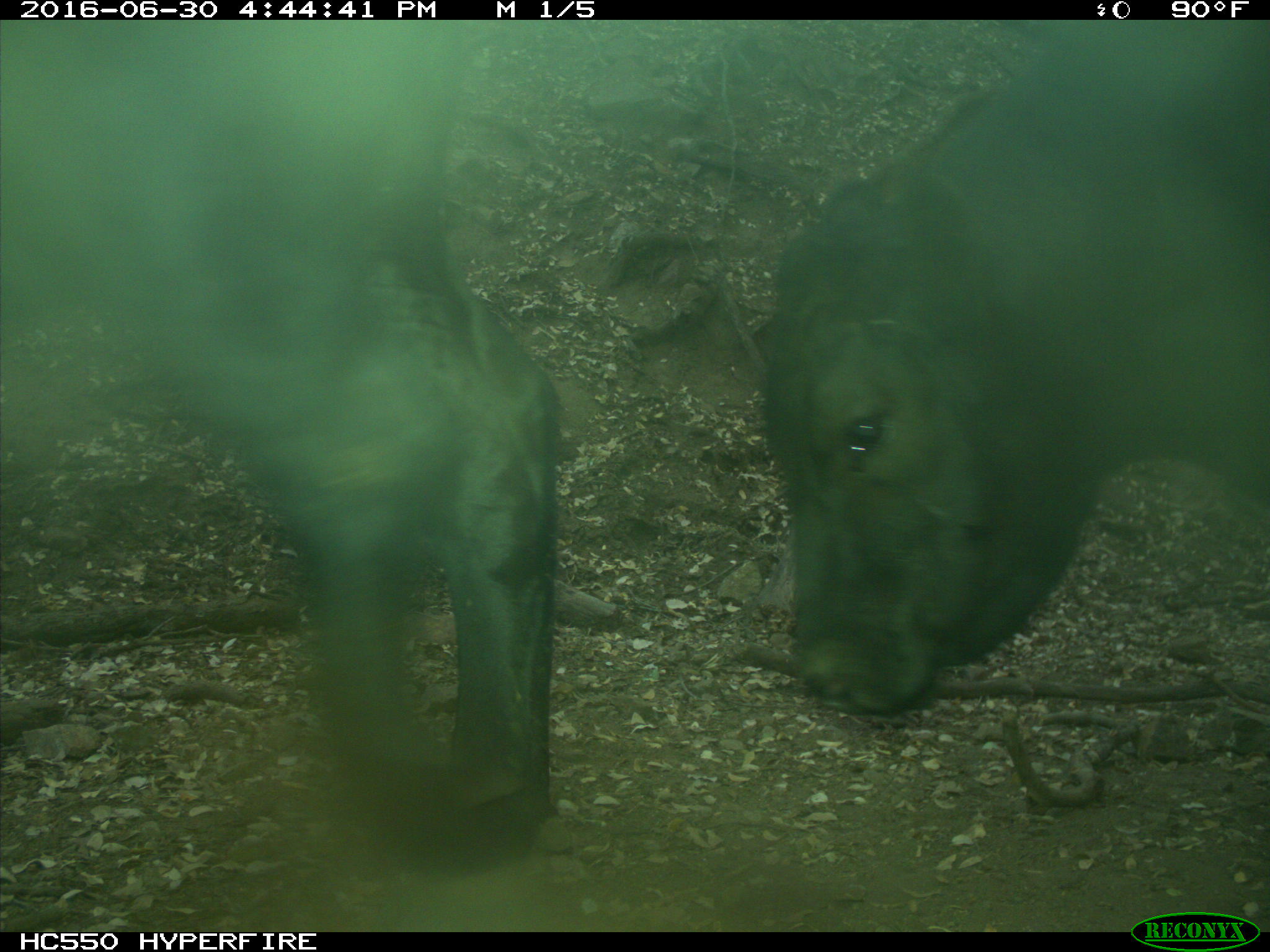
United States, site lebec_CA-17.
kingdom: Animalia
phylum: Chordata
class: Mammalia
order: Artiodactyla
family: Bovidae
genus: Bos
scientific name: Bos taurus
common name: domestic cow